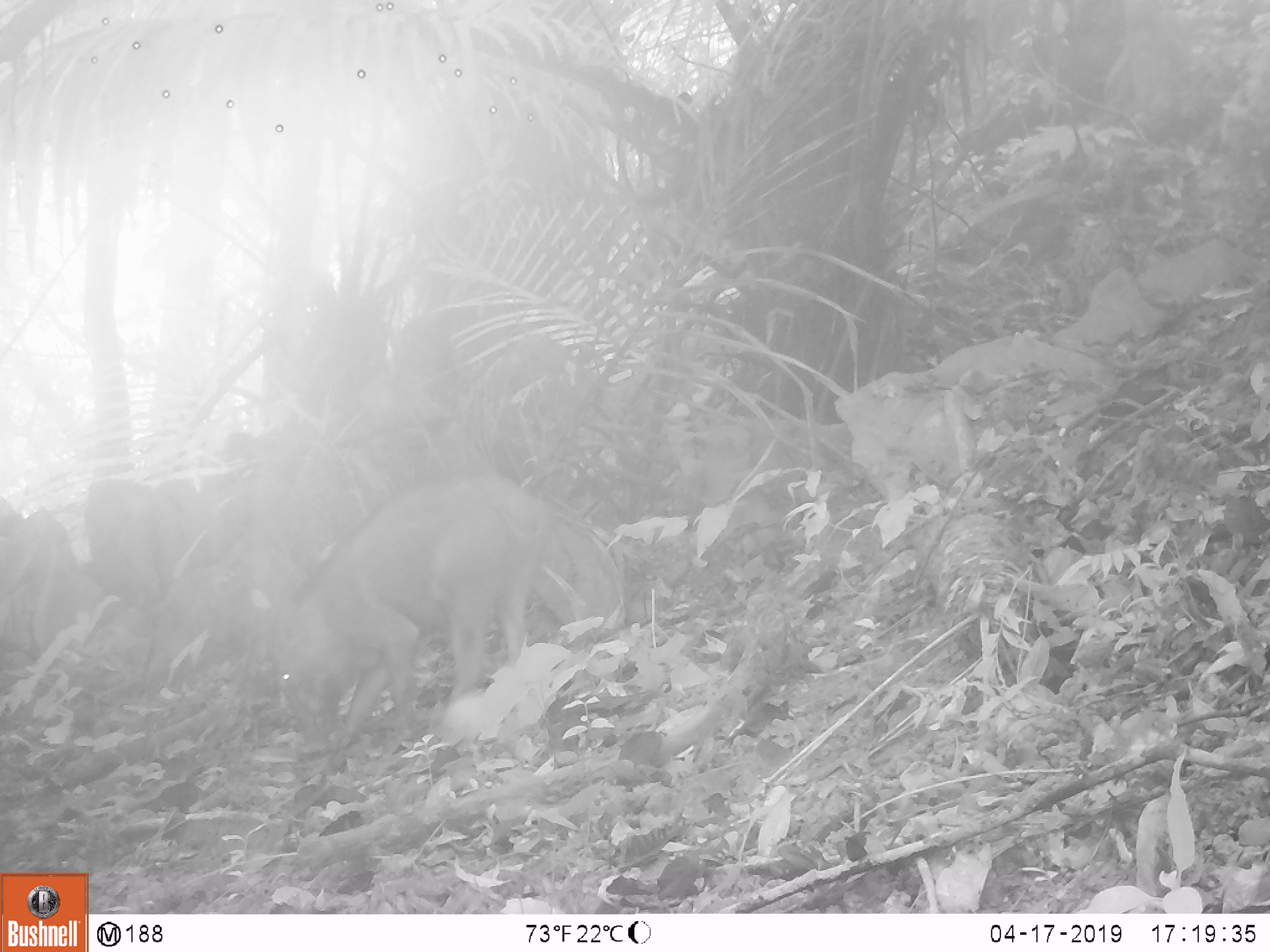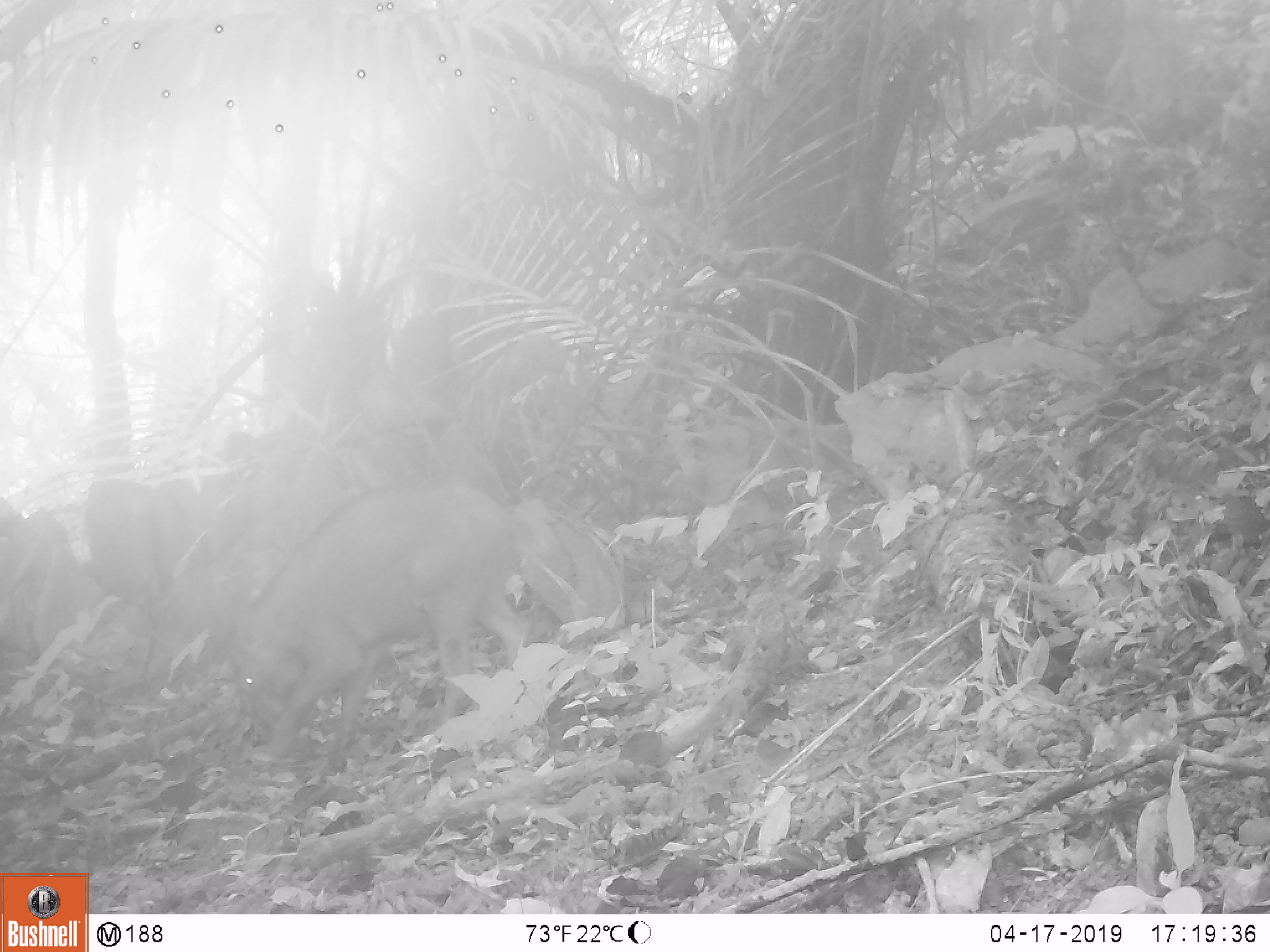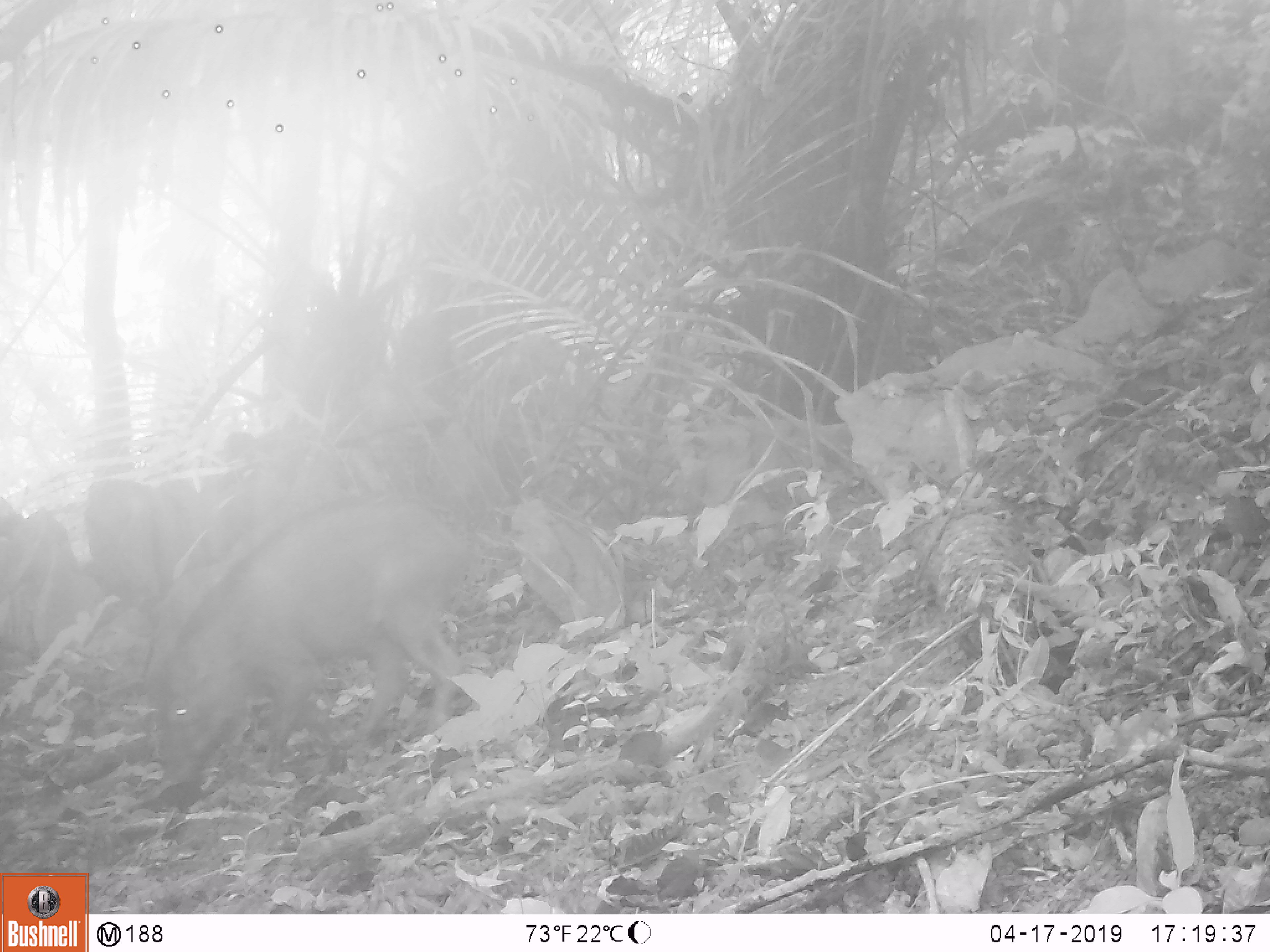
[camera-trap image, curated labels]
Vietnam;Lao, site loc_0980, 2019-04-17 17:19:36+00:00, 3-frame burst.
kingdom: Animalia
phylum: Chordata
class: Mammalia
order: Artiodactyla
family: Suidae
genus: Sus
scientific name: Sus scrofa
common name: eurasian wild pig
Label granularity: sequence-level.